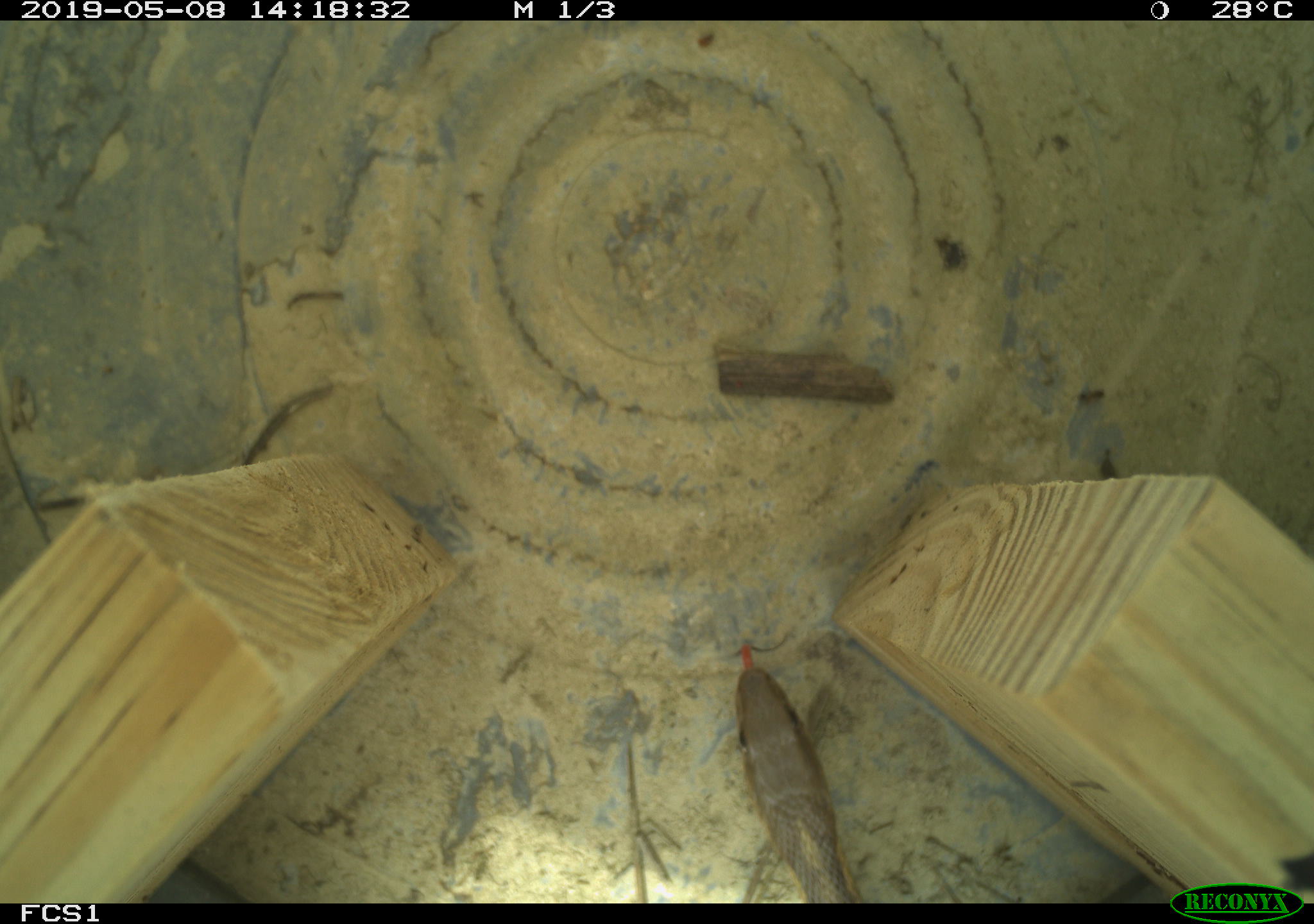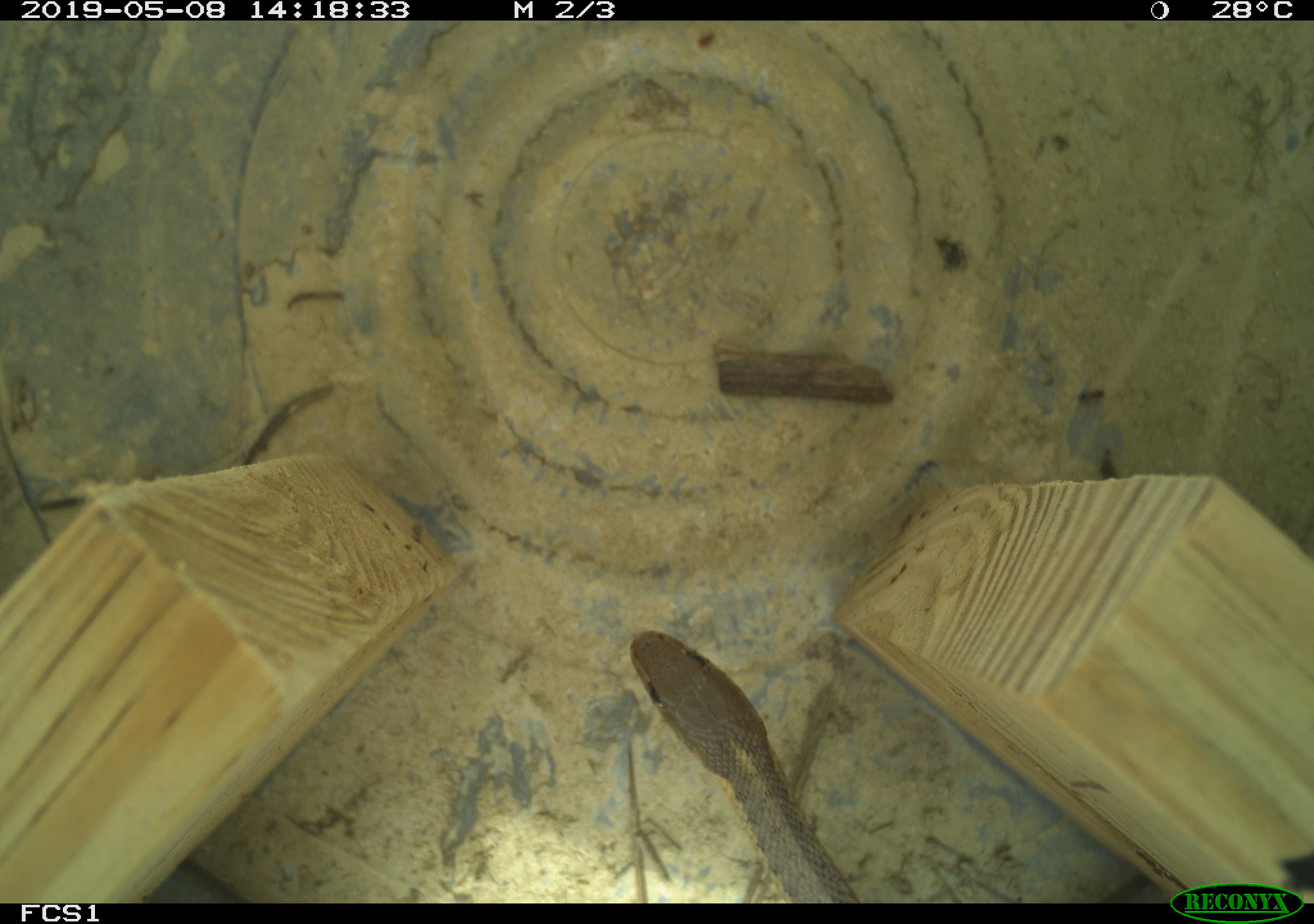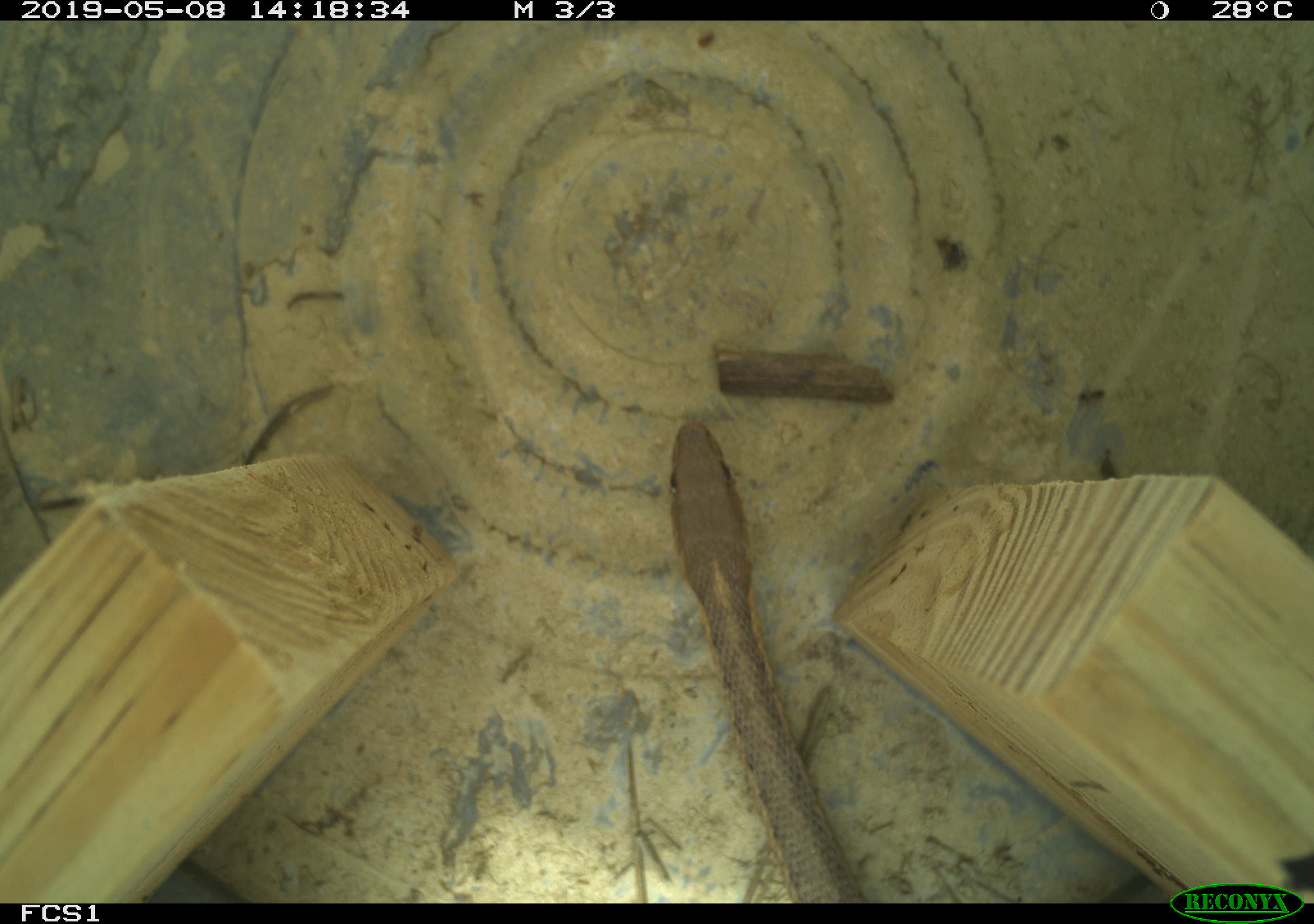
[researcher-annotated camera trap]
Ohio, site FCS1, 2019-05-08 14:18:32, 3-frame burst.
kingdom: Animalia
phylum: Chordata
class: Reptilia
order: Squamata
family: Colubridae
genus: Thamnophis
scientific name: Thamnophis sirtalis sirtalis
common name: eastern gartersnake